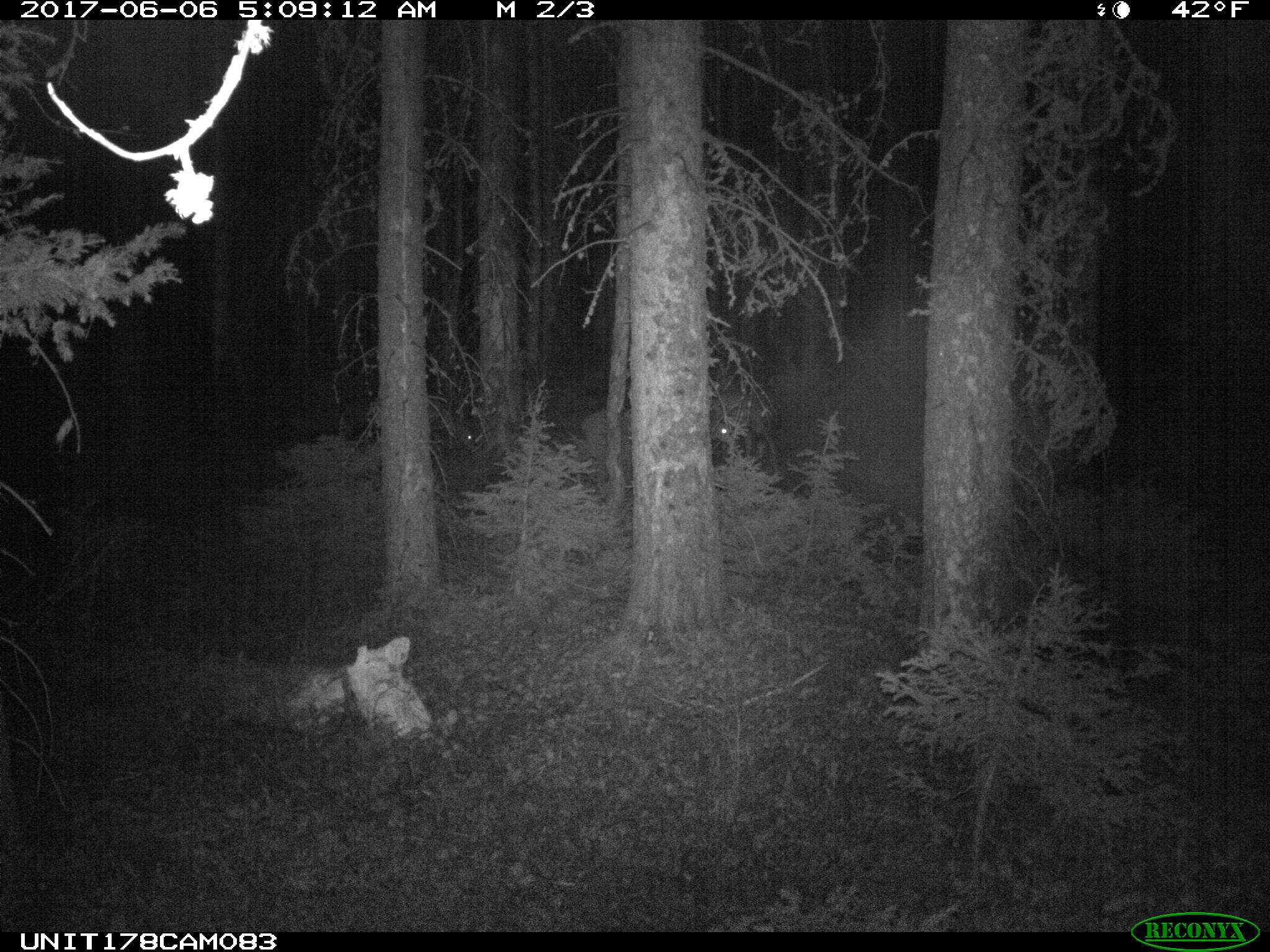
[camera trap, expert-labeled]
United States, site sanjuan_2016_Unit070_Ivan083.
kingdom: Animalia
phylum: Chordata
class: Mammalia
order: Artiodactyla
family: Cervidae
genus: Odocoileus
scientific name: Odocoileus hemionus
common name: mule deer